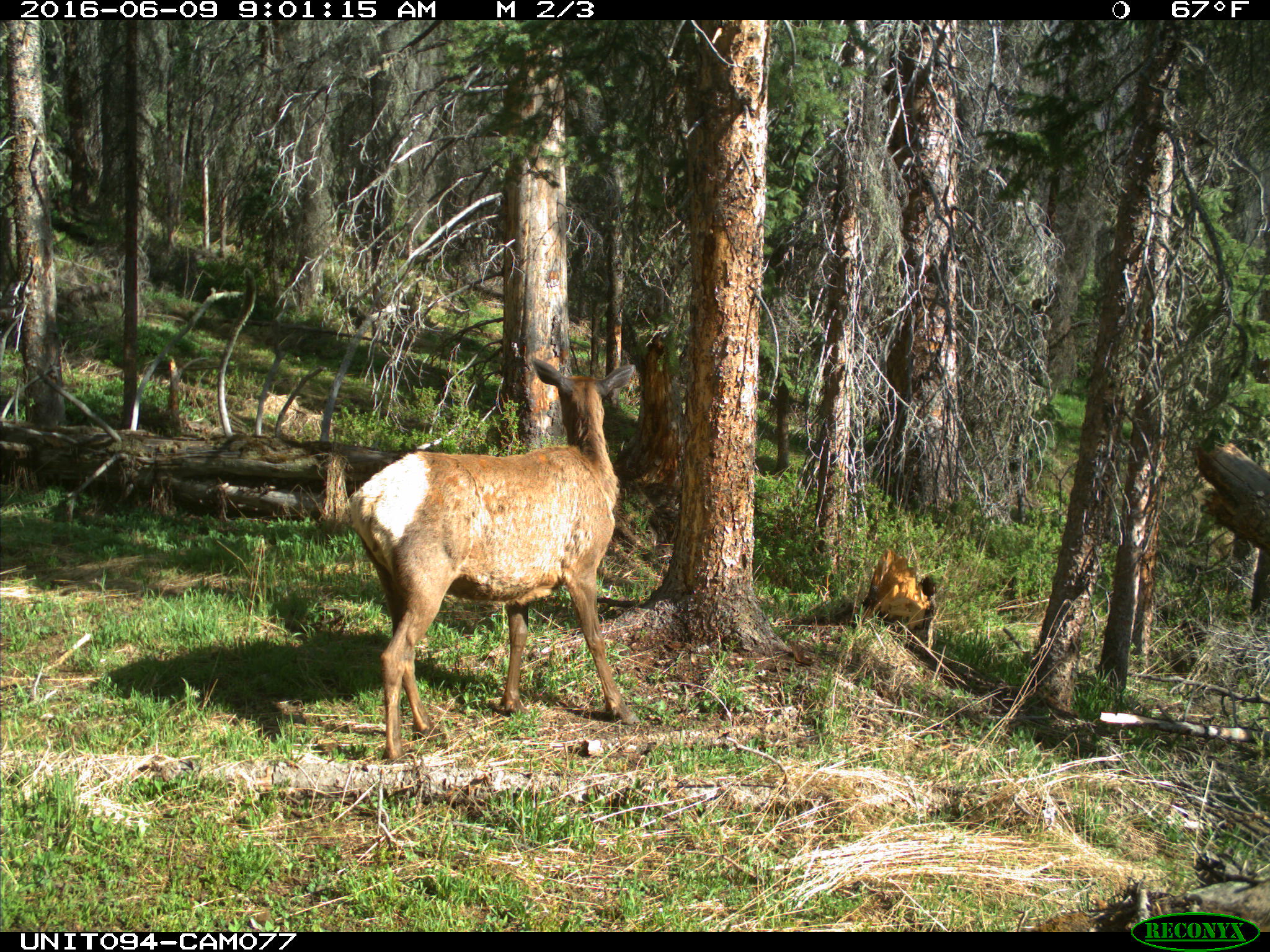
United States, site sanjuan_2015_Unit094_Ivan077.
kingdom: Animalia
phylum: Chordata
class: Mammalia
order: Artiodactyla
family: Cervidae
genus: Cervus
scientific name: Cervus elaphus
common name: red deer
Cervus elaphus (red deer).